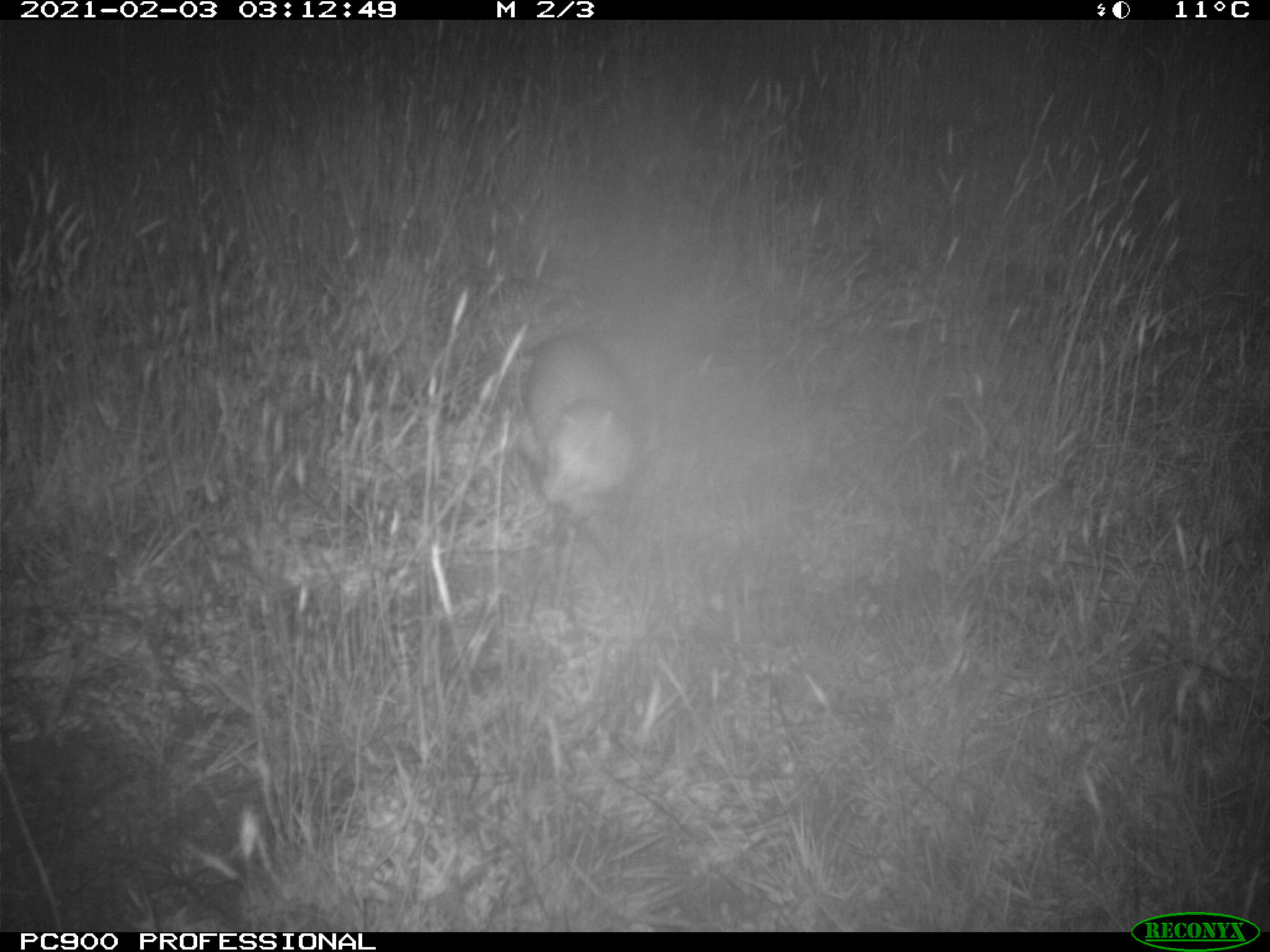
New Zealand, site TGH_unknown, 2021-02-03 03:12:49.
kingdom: Animalia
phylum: Chordata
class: Mammalia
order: Carnivora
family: Mustelidae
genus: Mustela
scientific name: Mustela furo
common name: ferret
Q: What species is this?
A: Ferret (Mustela furo).